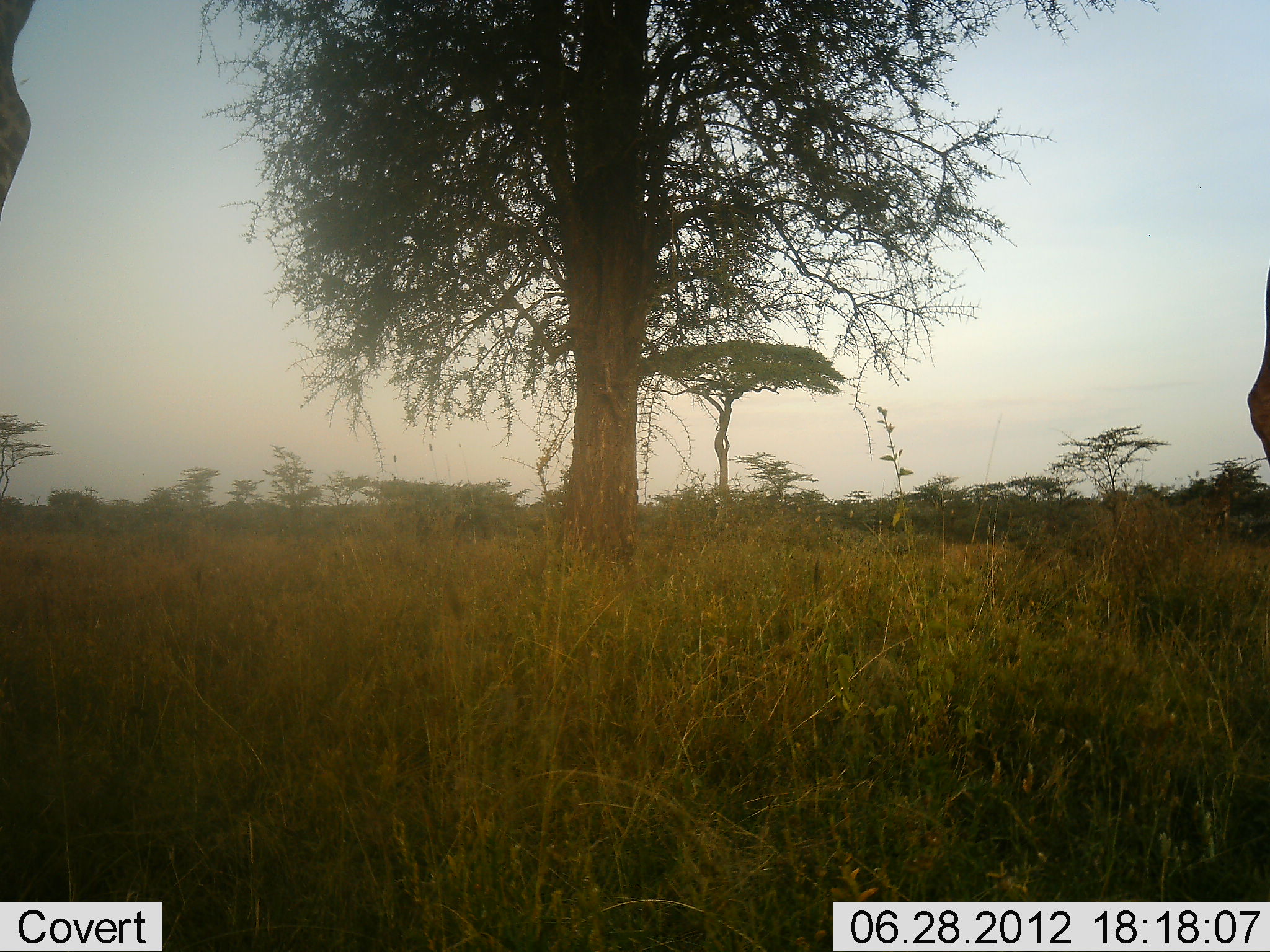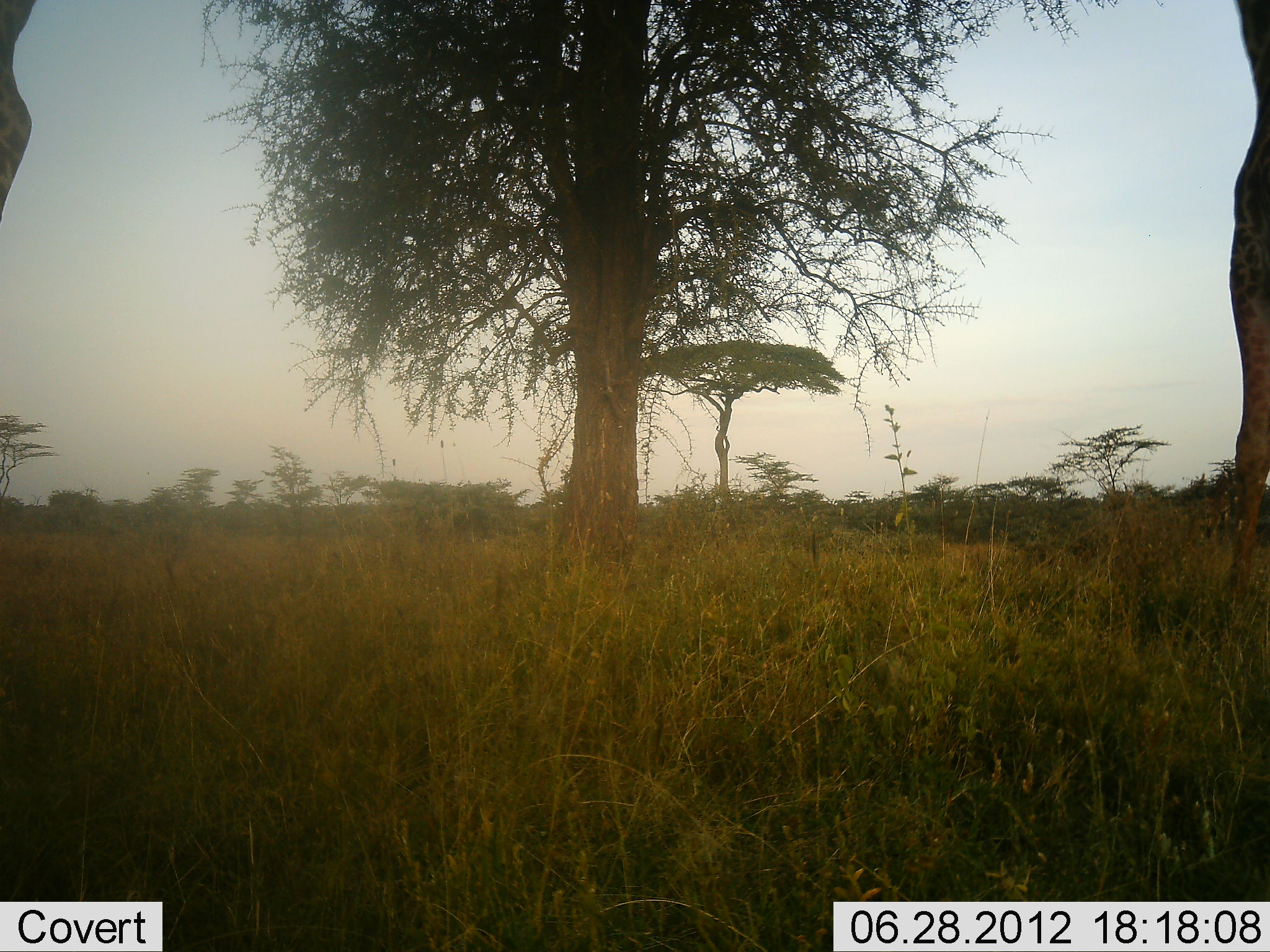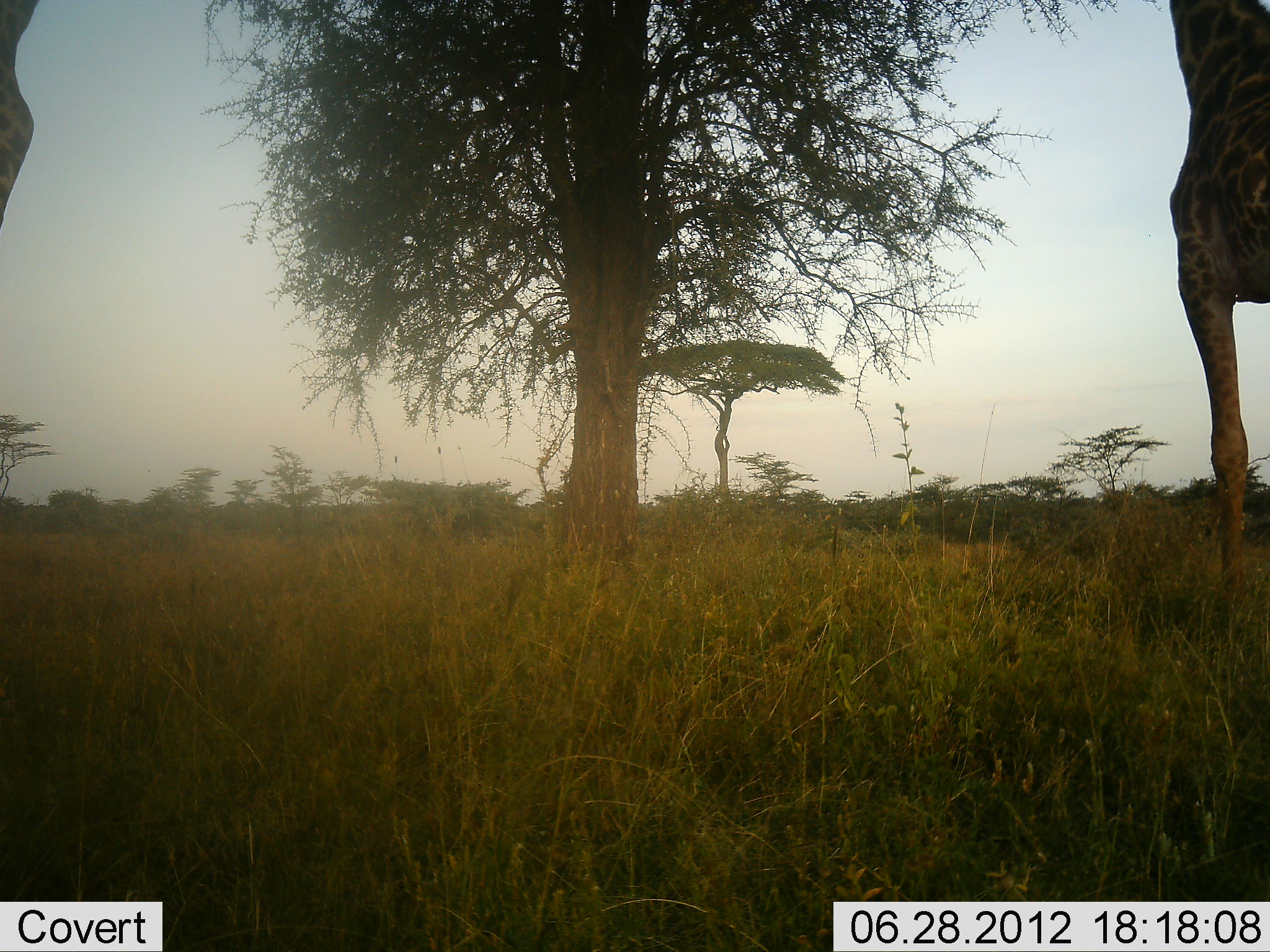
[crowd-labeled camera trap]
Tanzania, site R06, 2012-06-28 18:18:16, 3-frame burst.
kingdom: Animalia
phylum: Chordata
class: Mammalia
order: Artiodactyla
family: Giraffidae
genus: Giraffa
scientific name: Giraffa camelopardalis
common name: giraffe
Giraffe (Giraffa camelopardalis), count 2. Behavior (volunteer vote fractions): standing 91%, resting 0%, moving 36%, interacting 0%. Young present (vote fraction): 0%. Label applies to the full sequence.